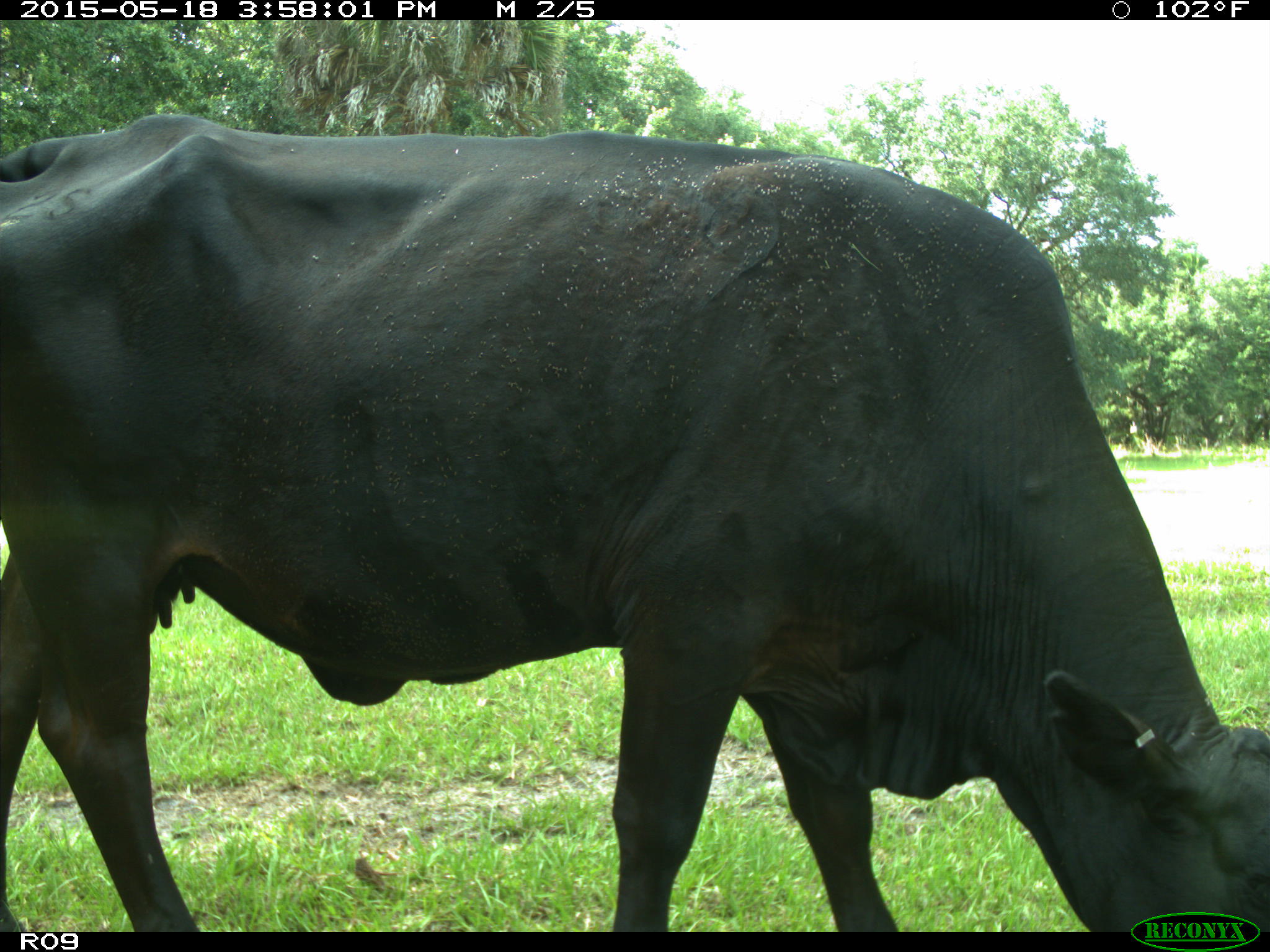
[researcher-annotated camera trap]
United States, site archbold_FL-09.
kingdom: Animalia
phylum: Chordata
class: Mammalia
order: Artiodactyla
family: Bovidae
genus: Bos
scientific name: Bos taurus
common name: domestic cow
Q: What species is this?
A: Bos taurus (domestic cow).